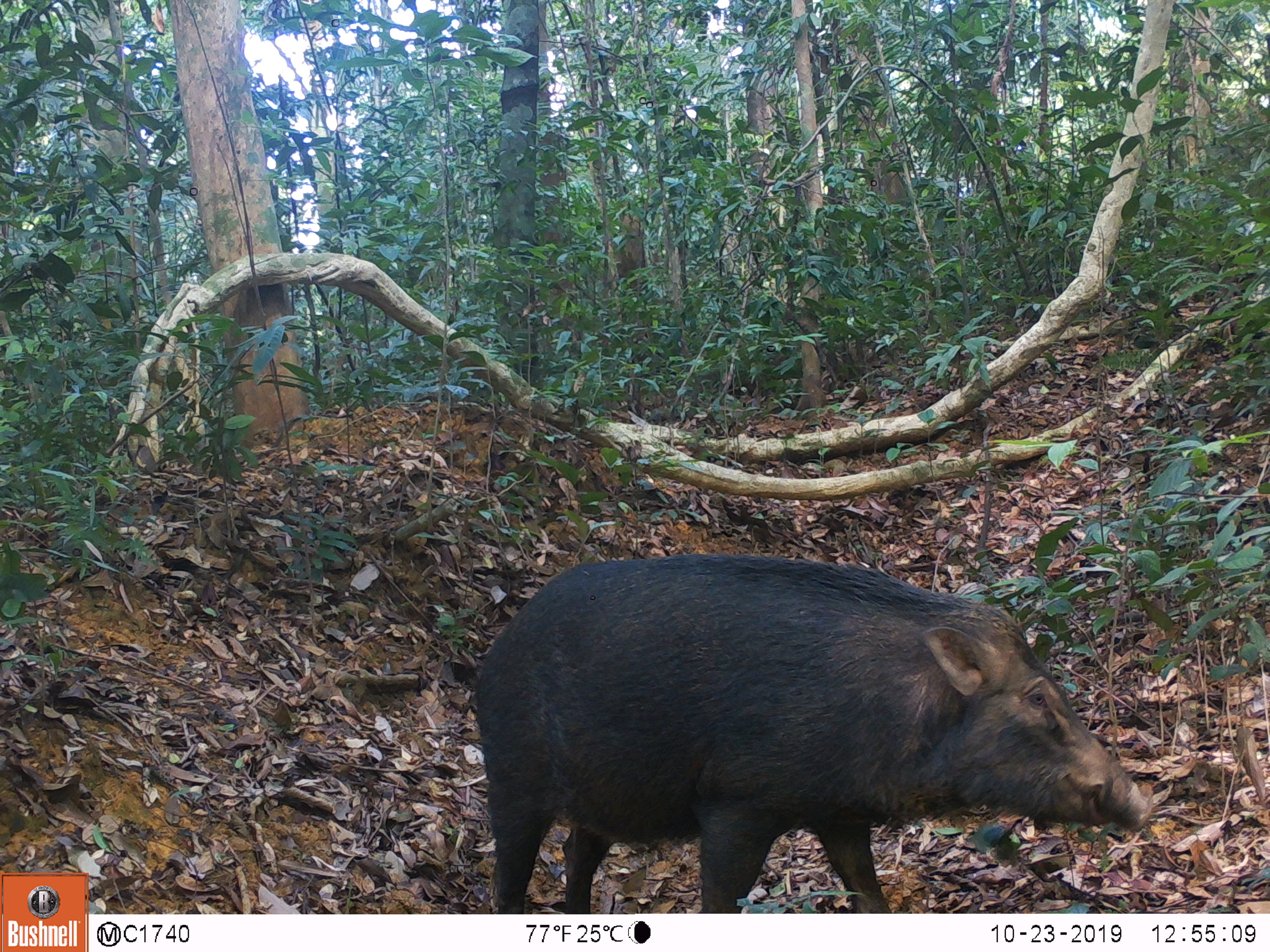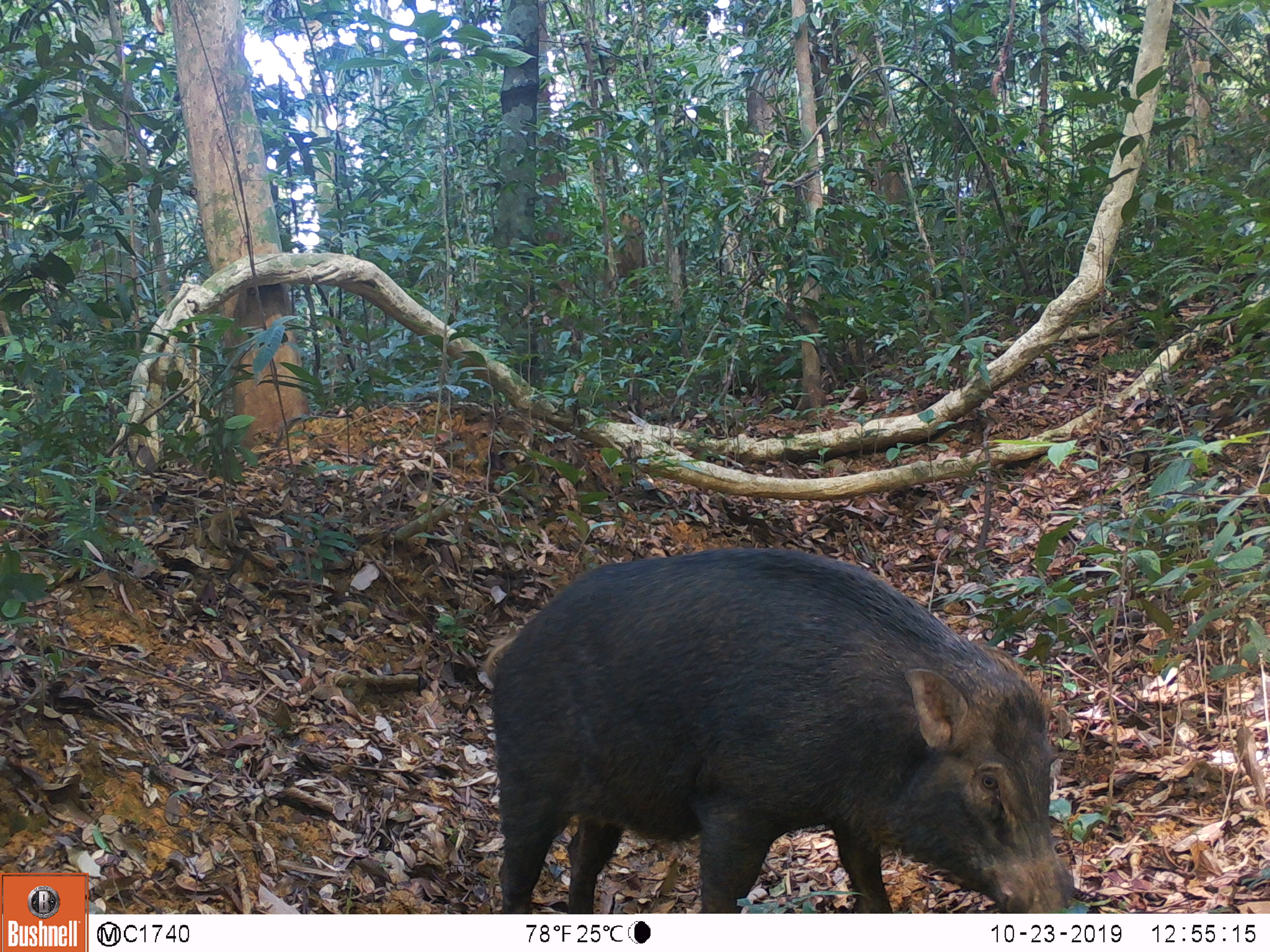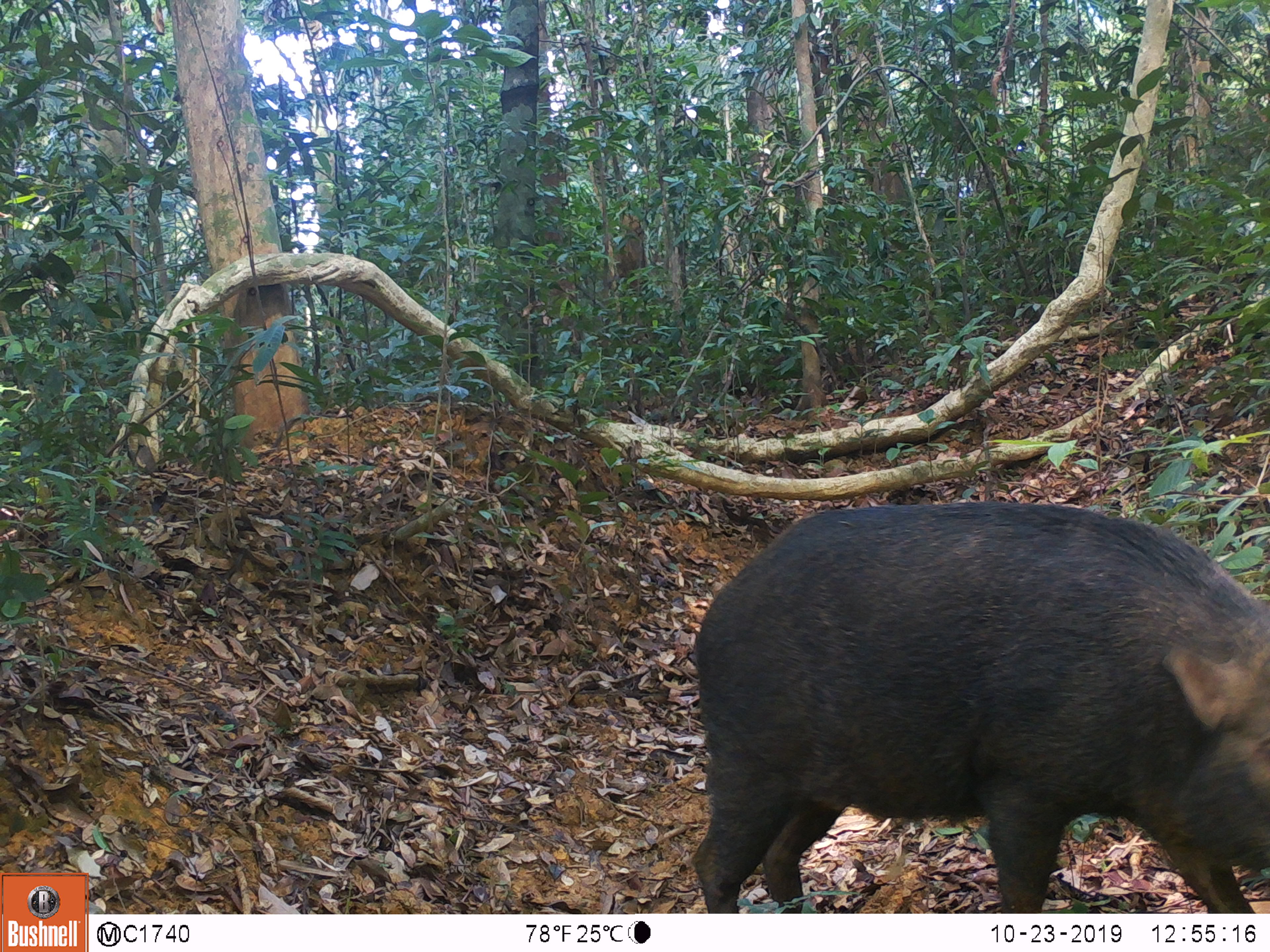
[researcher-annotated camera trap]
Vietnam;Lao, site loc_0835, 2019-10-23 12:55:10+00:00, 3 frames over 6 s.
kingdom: Animalia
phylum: Chordata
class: Mammalia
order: Artiodactyla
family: Suidae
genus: Sus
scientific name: Sus scrofa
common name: eurasian wild pig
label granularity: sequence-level